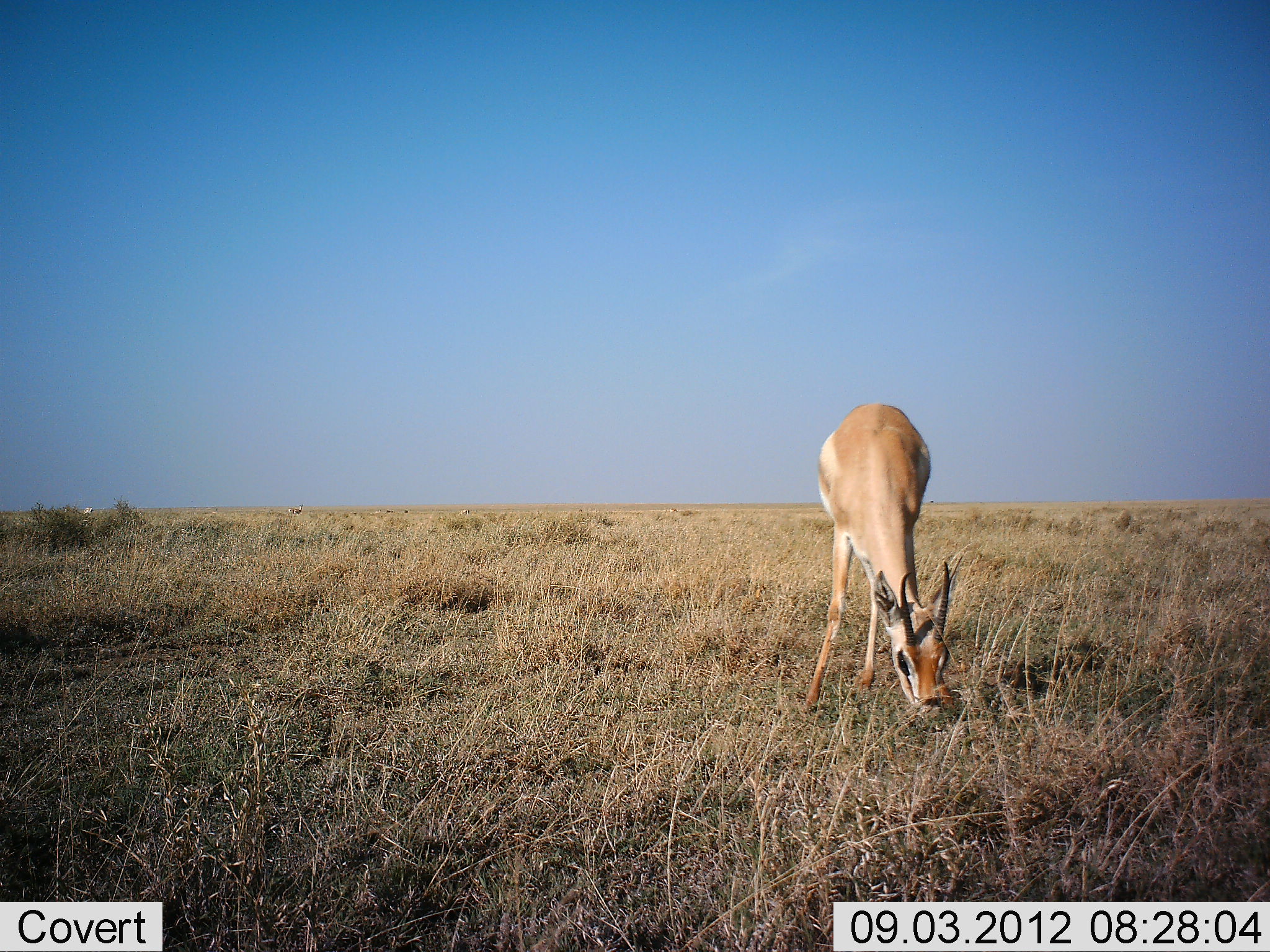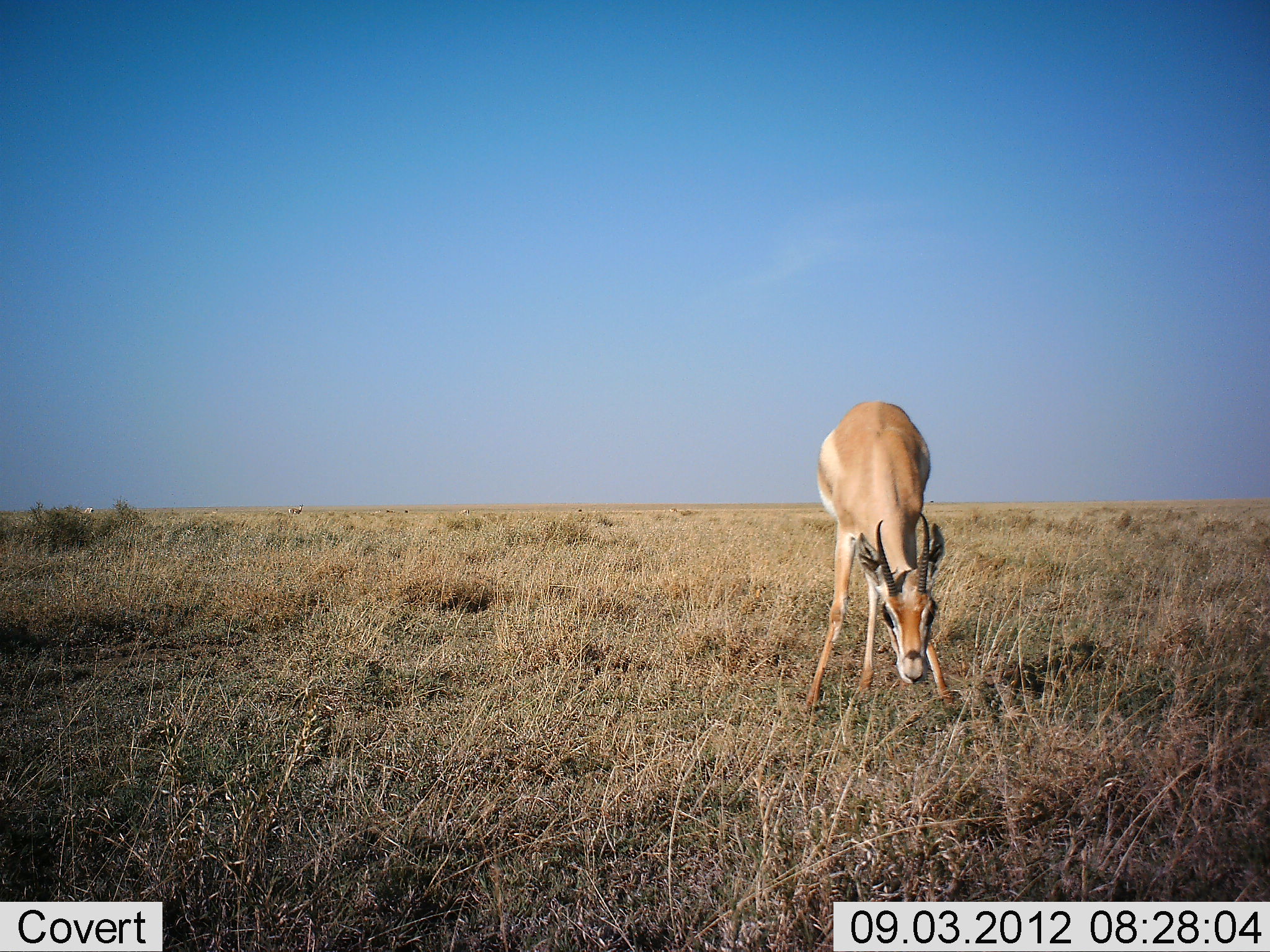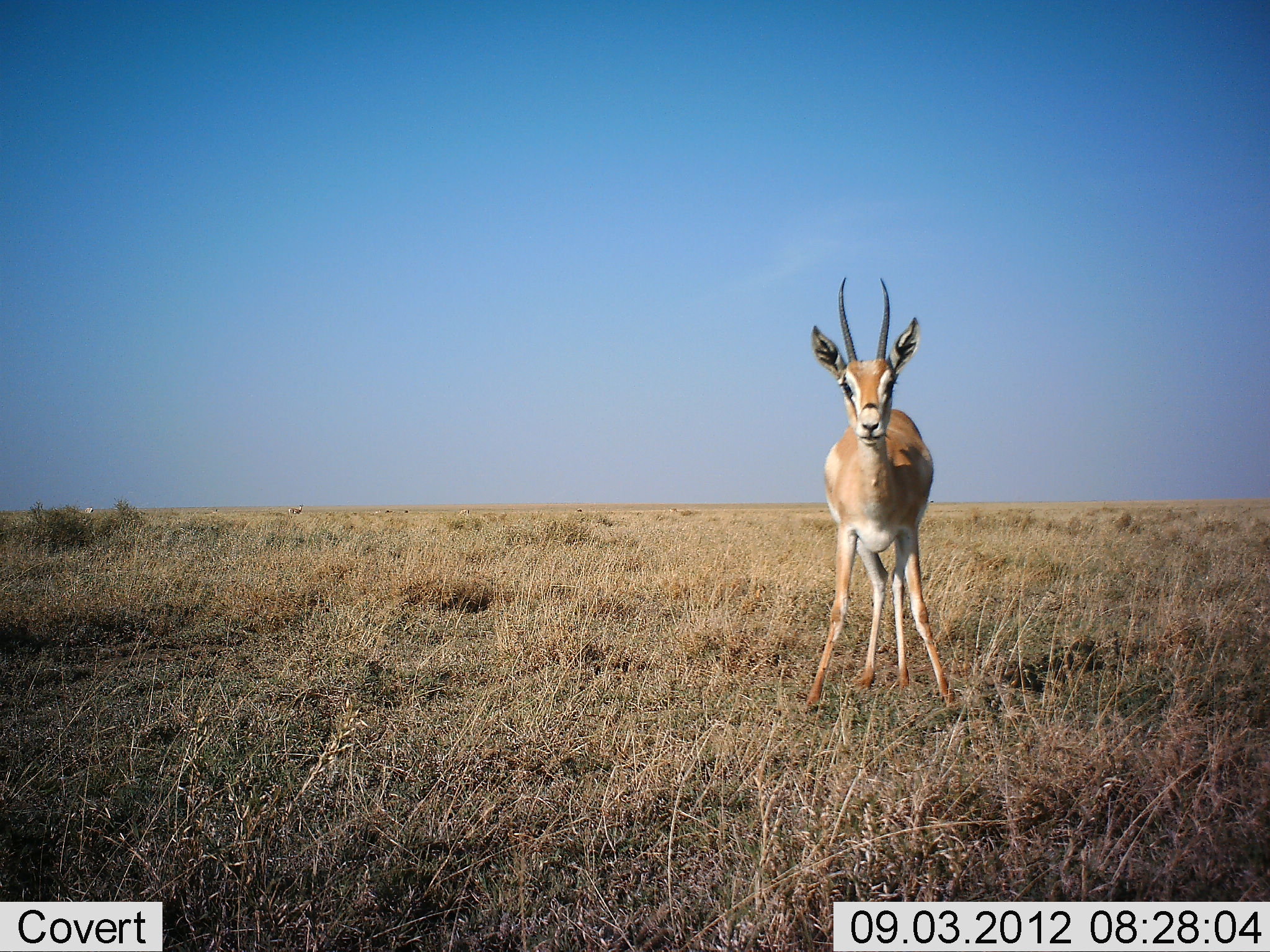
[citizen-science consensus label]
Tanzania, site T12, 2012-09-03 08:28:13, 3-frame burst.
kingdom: Animalia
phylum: Chordata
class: Mammalia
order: Artiodactyla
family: Bovidae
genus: Nanger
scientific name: Nanger granti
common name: grant's gazelle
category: gazellegrants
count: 1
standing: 40%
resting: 0%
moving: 0%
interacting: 0%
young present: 0%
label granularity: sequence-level